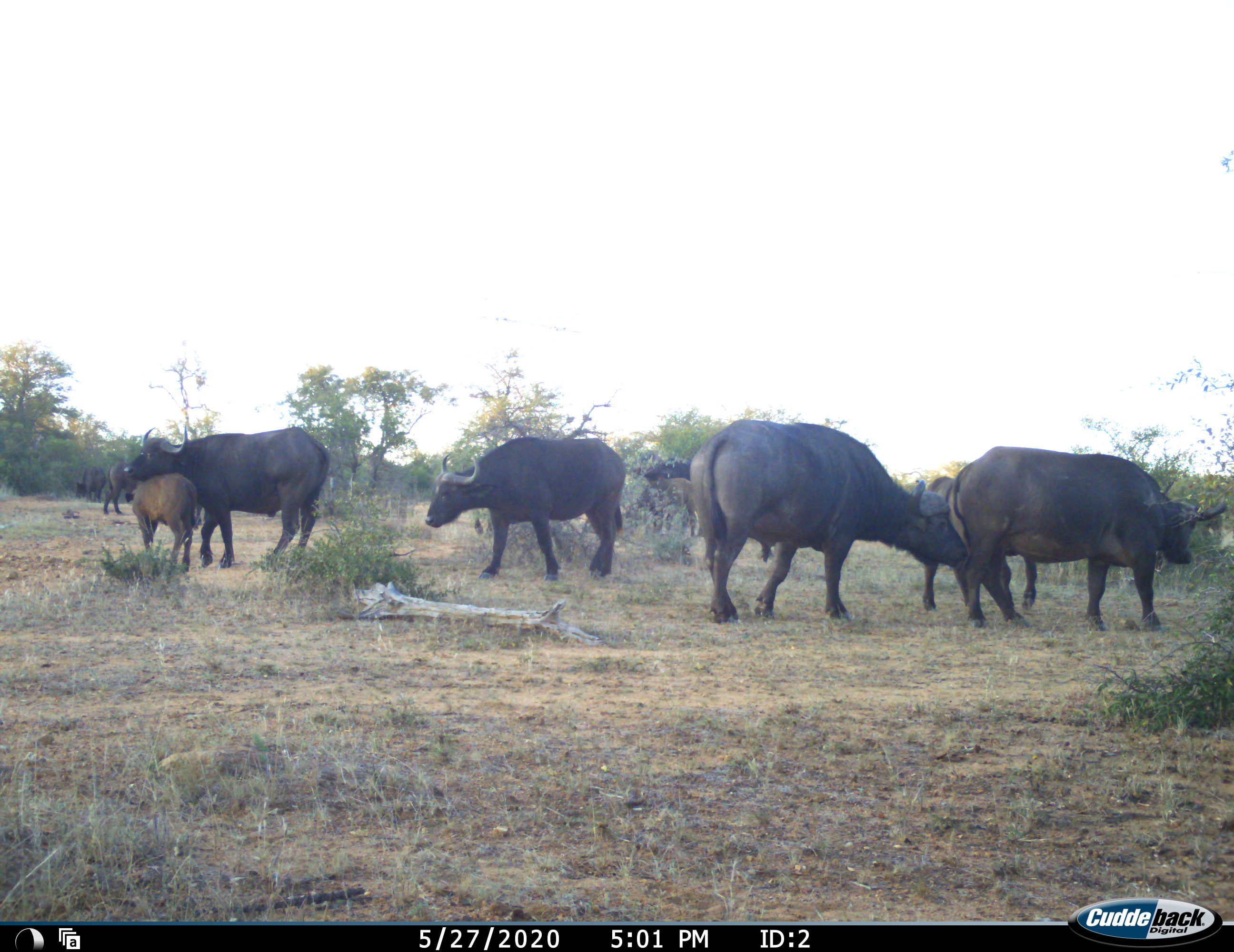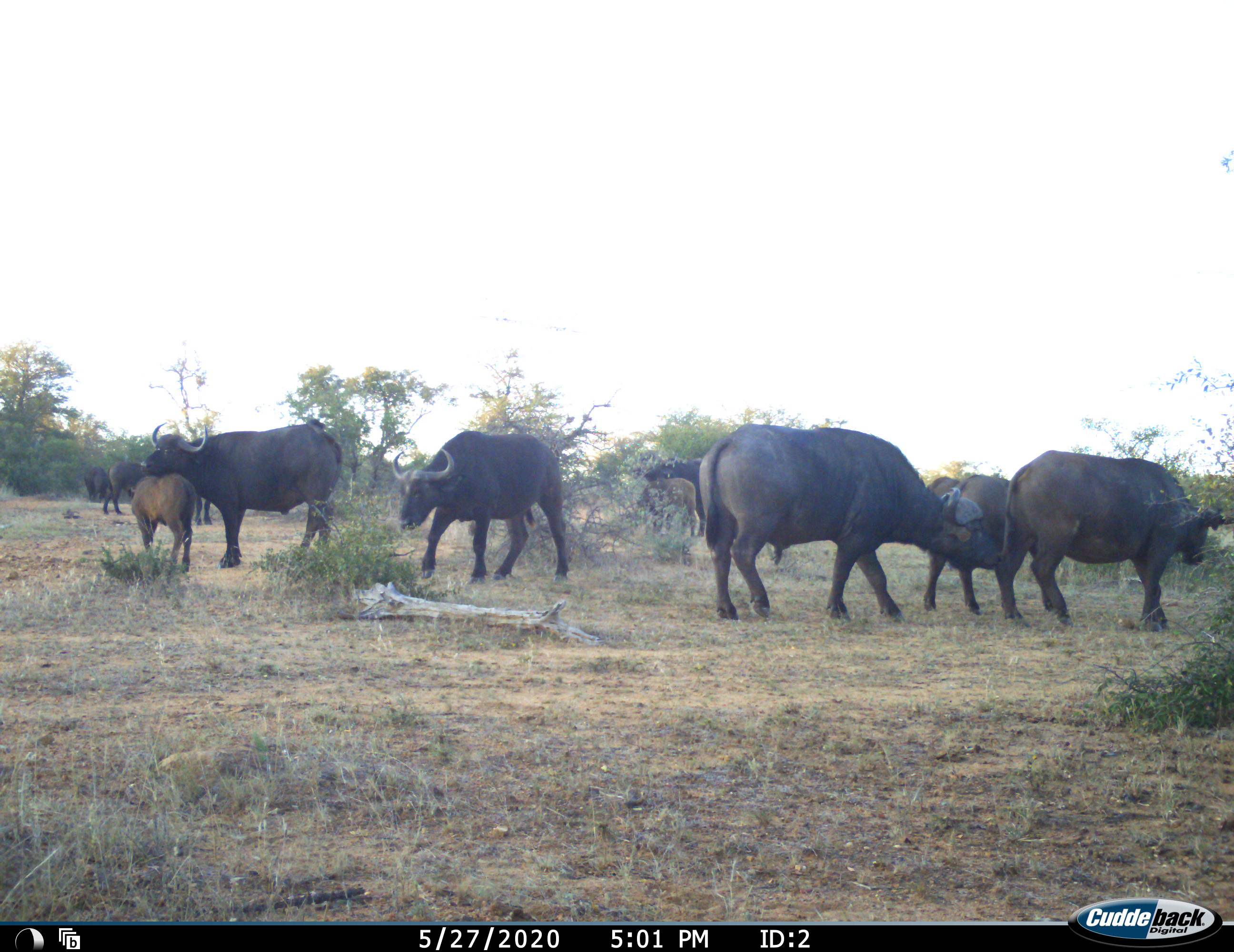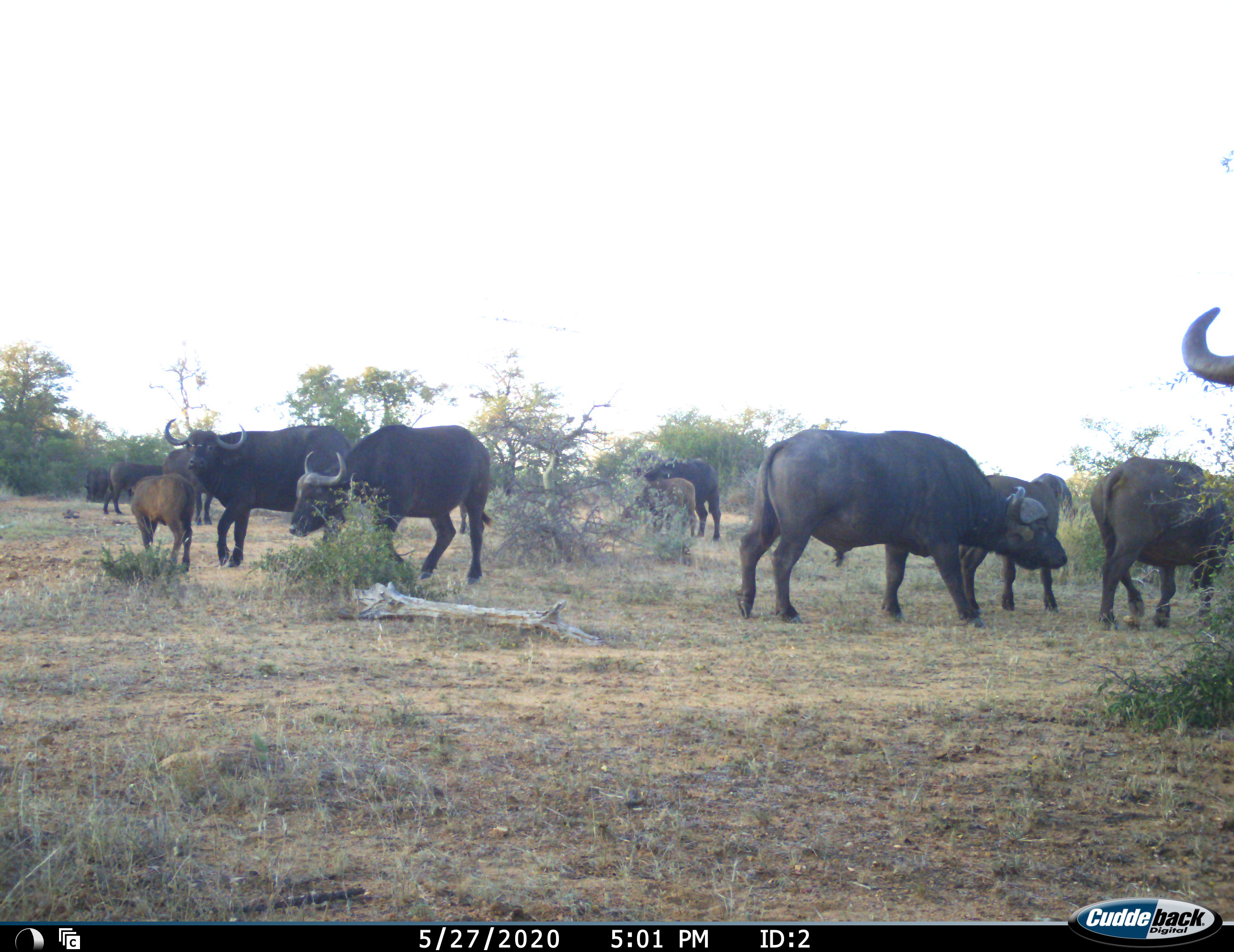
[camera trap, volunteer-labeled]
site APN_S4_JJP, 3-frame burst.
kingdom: Animalia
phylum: Chordata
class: Mammalia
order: Artiodactyla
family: Bovidae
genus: Syncerus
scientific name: Syncerus caffer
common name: african buffalo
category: buffalo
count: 11-50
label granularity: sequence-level